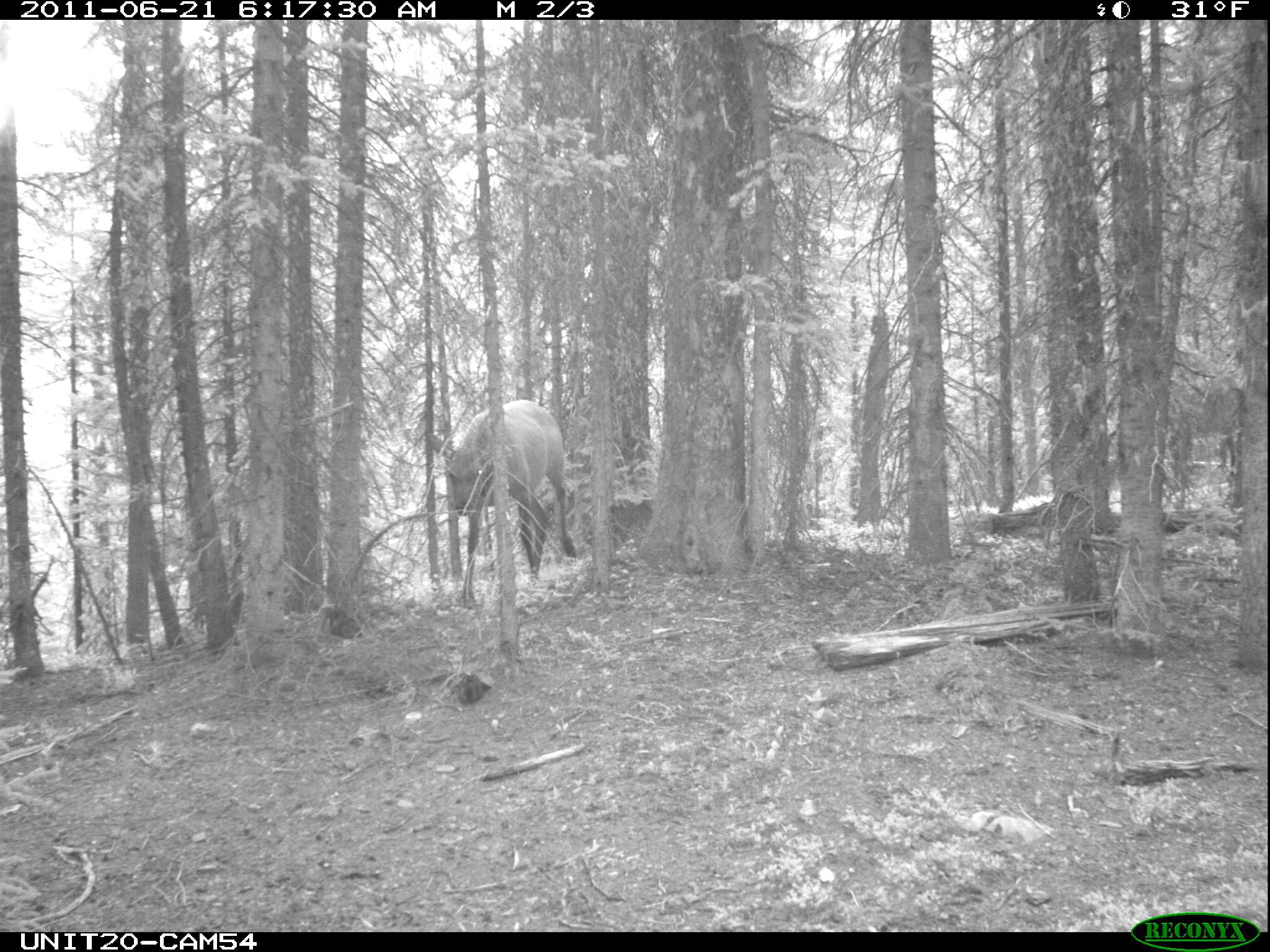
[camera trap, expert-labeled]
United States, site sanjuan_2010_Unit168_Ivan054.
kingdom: Animalia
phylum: Chordata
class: Mammalia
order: Artiodactyla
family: Cervidae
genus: Cervus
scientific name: Cervus elaphus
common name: red deer